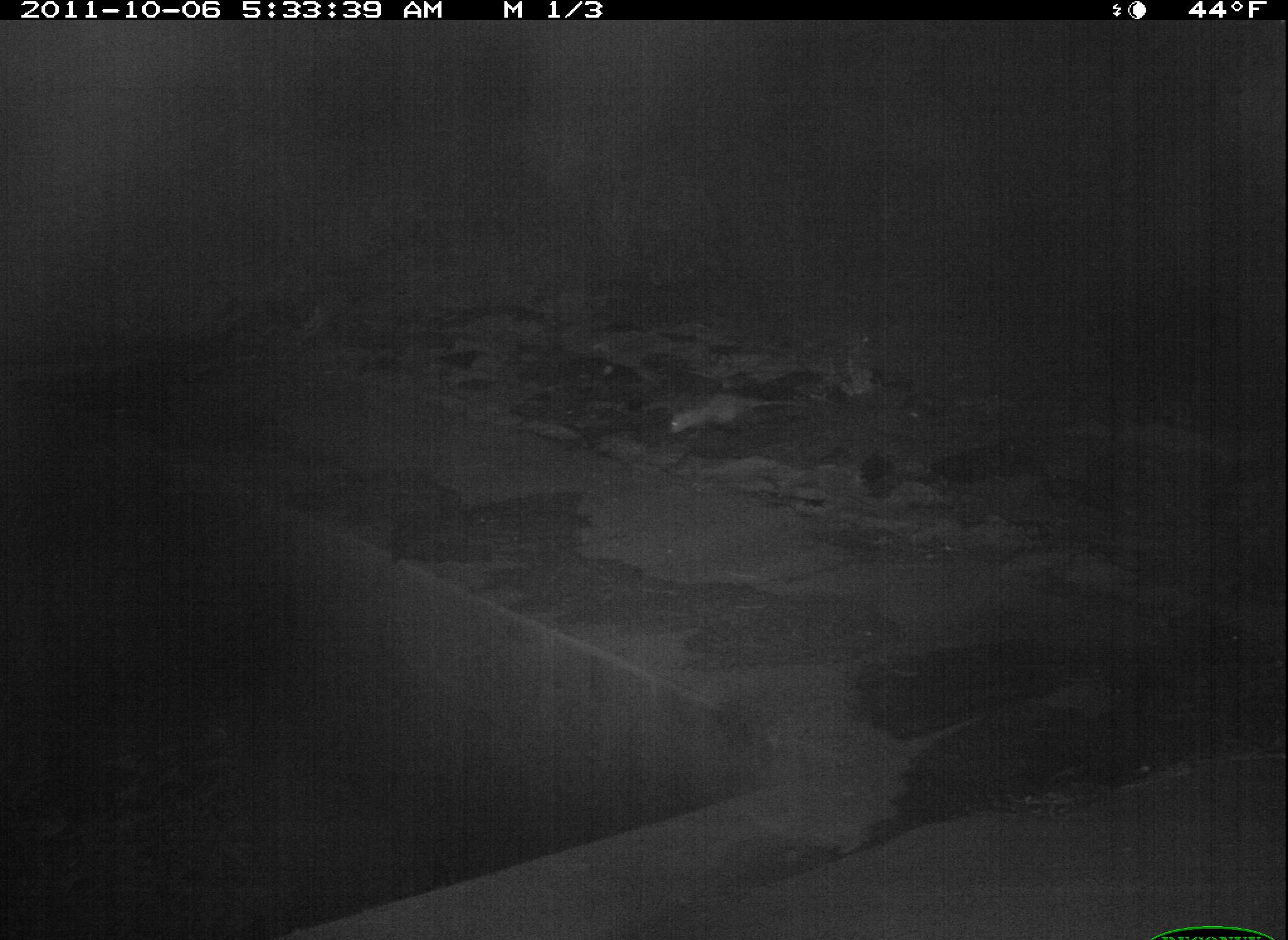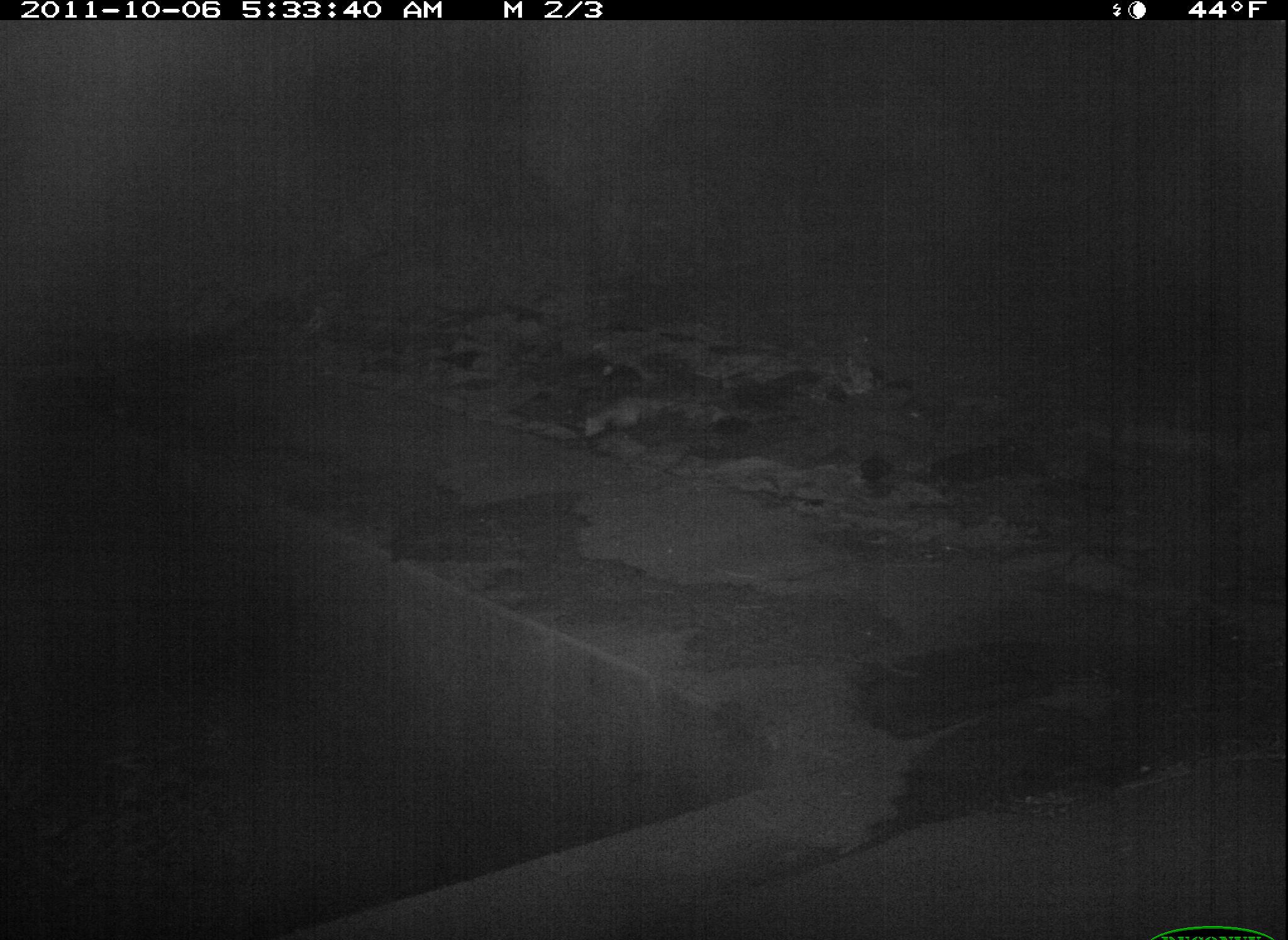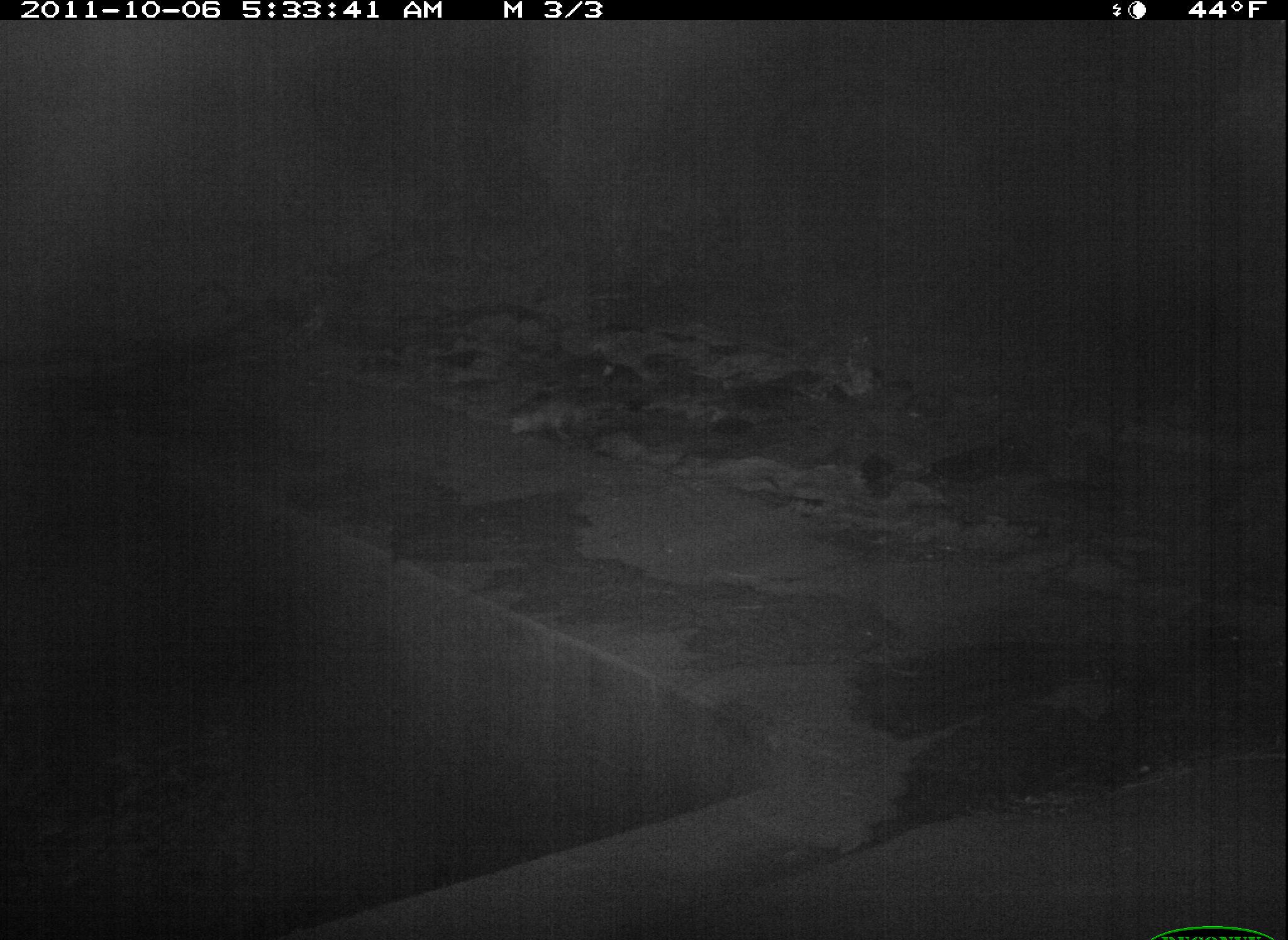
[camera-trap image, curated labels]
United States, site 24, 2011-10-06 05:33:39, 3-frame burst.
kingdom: Animalia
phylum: Chordata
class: Mammalia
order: Didelphimorphia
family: Didelphidae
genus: Didelphis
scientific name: Didelphis virginiana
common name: virginia opossum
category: opossum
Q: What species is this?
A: Opossum (virginia opossum) (Didelphis virginiana).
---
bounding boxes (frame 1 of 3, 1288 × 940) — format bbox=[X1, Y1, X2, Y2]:
opossum: bbox=[657, 385, 814, 442]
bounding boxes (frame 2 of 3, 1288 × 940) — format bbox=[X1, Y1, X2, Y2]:
opossum: bbox=[574, 380, 717, 449]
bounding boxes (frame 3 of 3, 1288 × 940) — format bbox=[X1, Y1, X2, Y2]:
opossum: bbox=[503, 383, 625, 447]